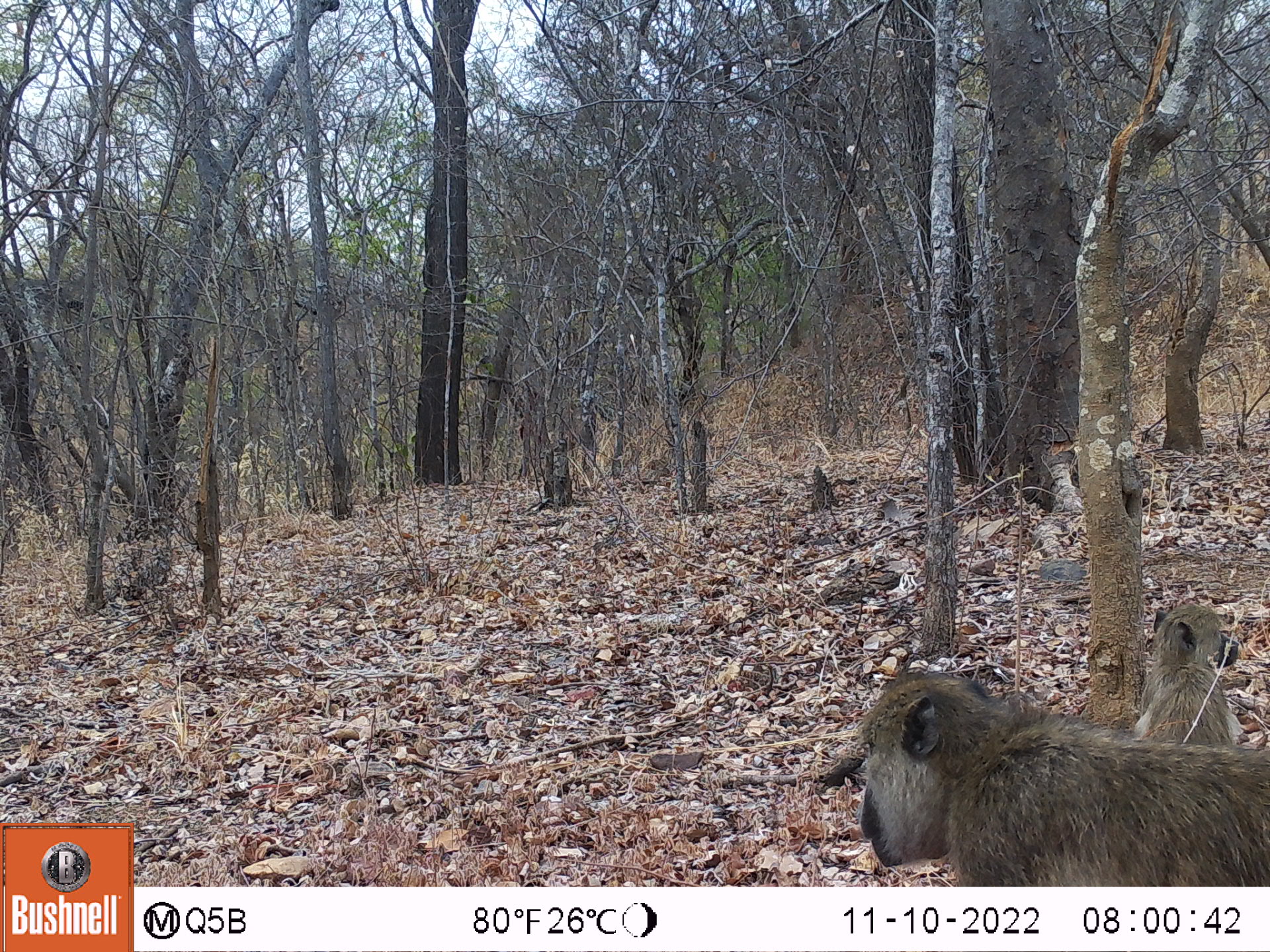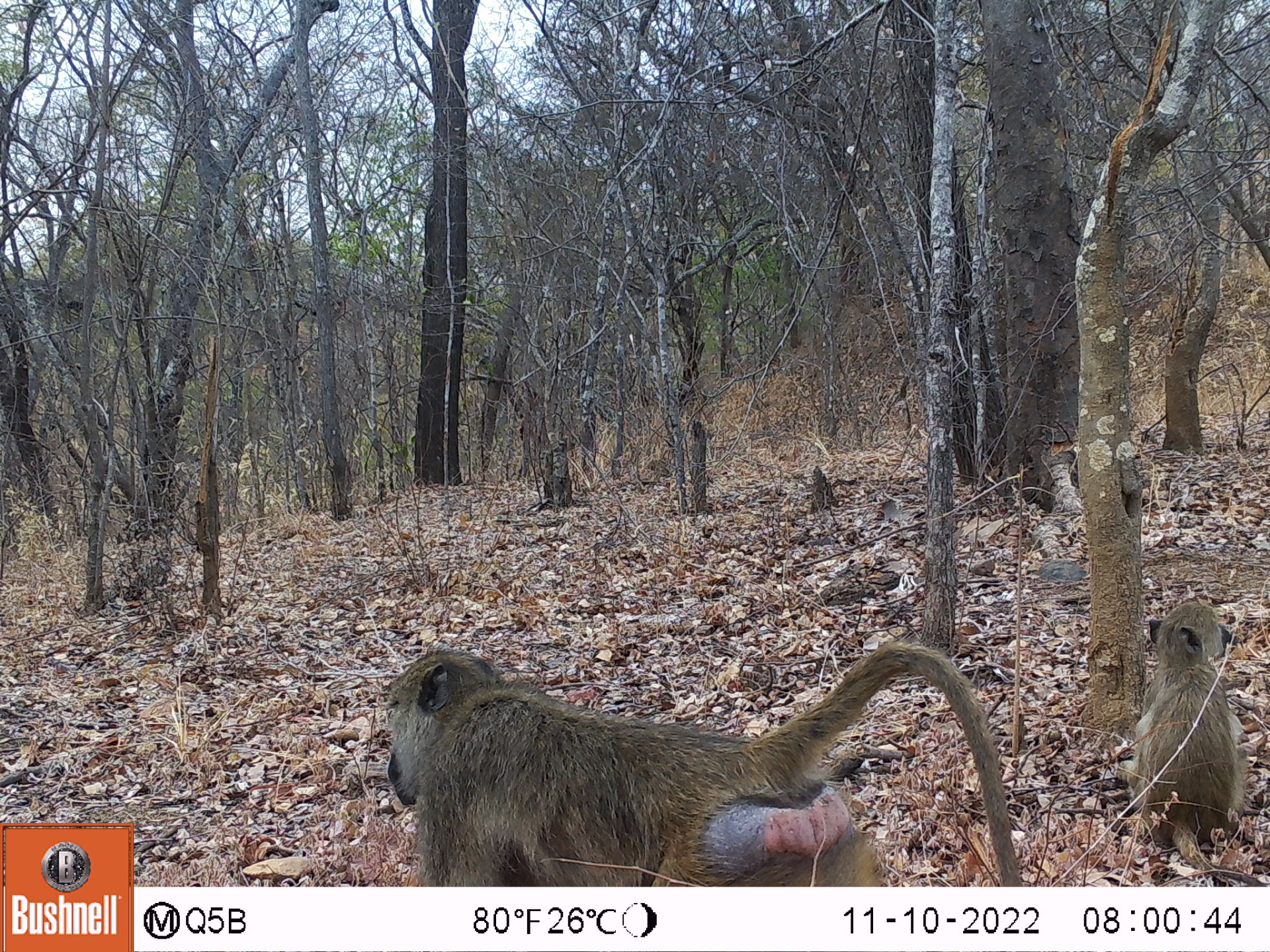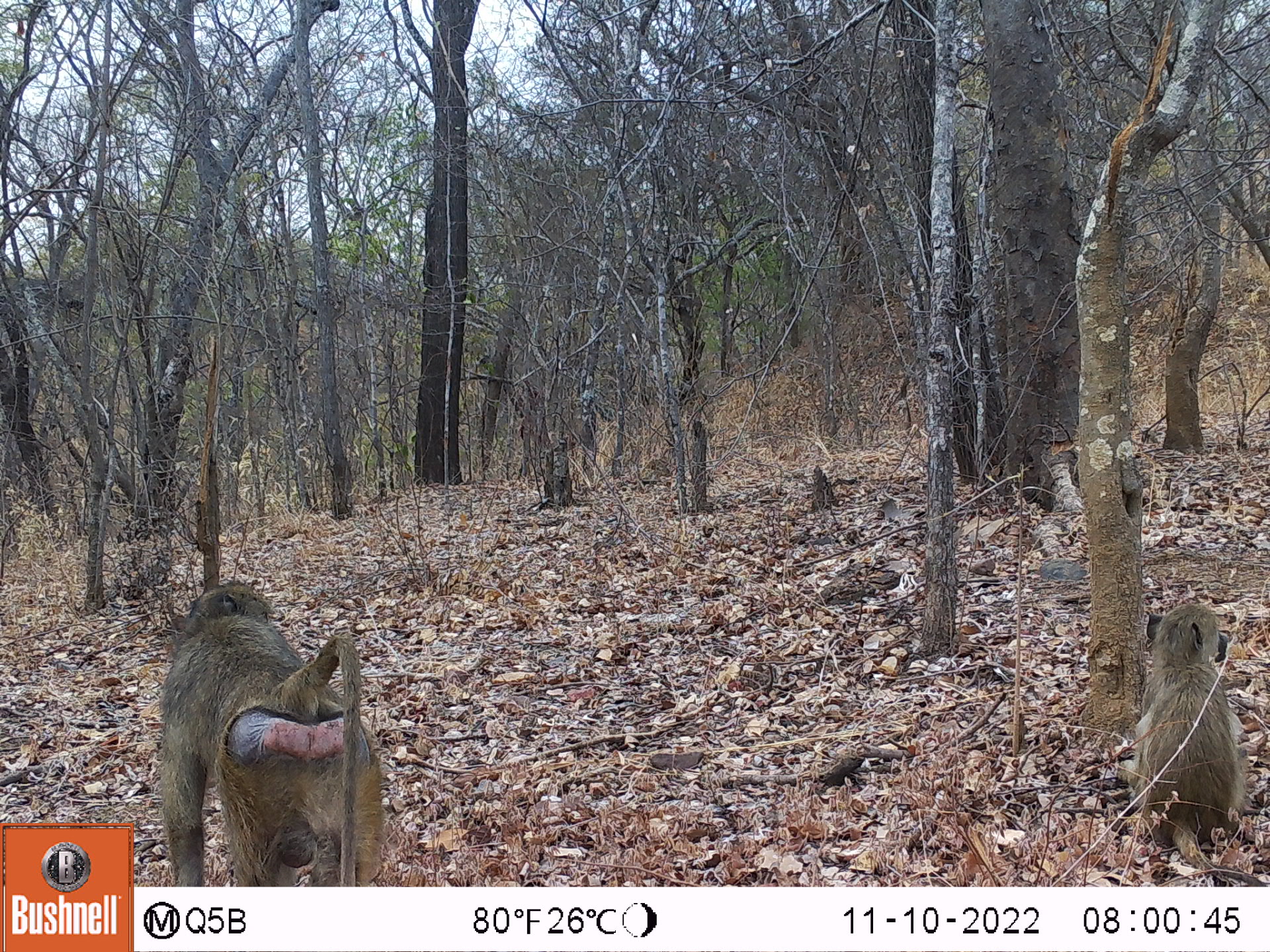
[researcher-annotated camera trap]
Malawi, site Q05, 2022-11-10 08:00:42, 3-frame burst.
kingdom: Animalia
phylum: Chordata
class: Mammalia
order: Primates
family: Cercopithecidae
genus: Papio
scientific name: Papio cynocephalus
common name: yellow baboon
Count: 2.